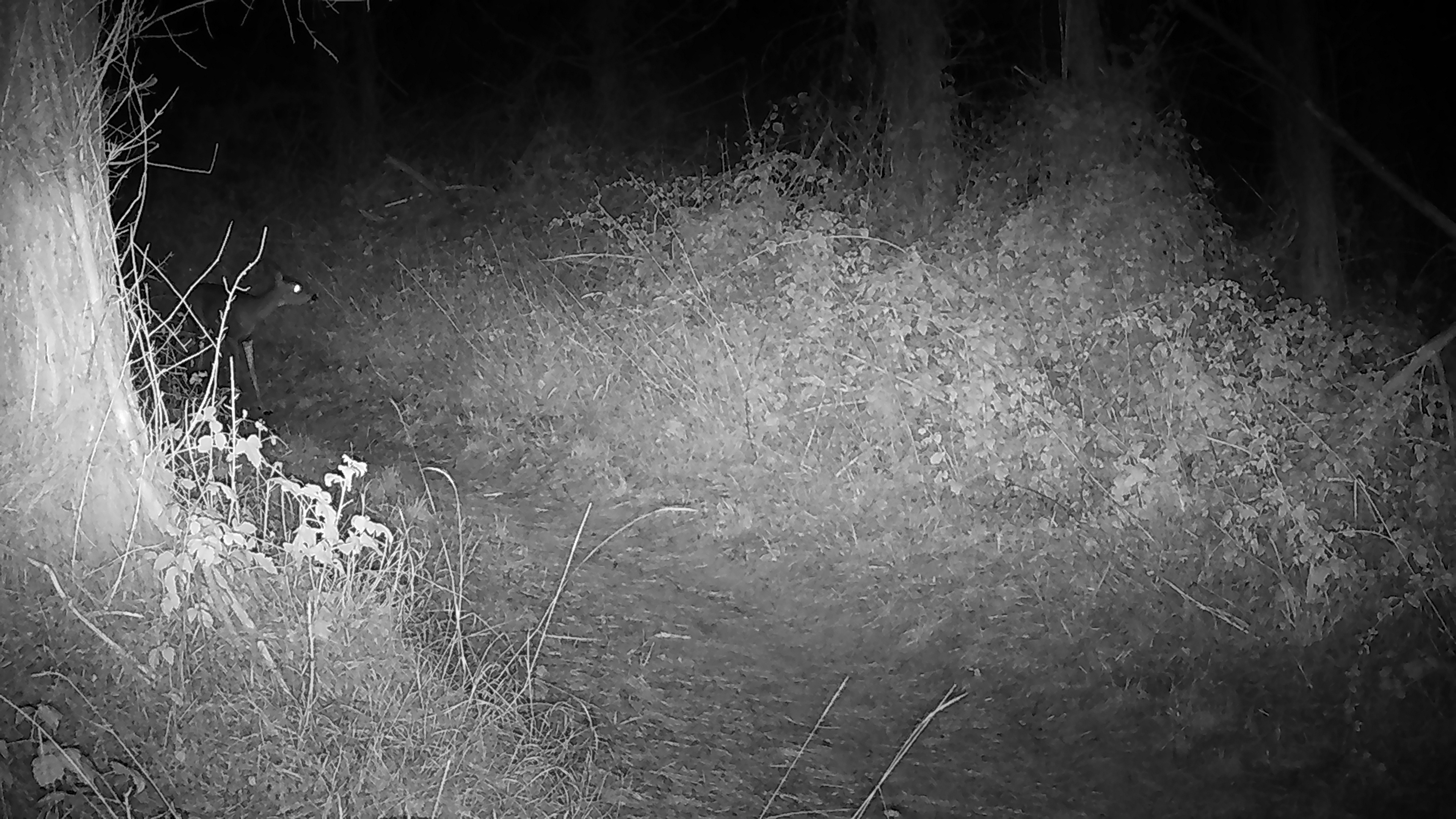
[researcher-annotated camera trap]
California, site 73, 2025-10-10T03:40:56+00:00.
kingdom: Animalia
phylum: Chordata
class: Mammalia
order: Artiodactyla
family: Cervidae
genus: Odocoileus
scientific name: Odocoileus hemionus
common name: mule deer